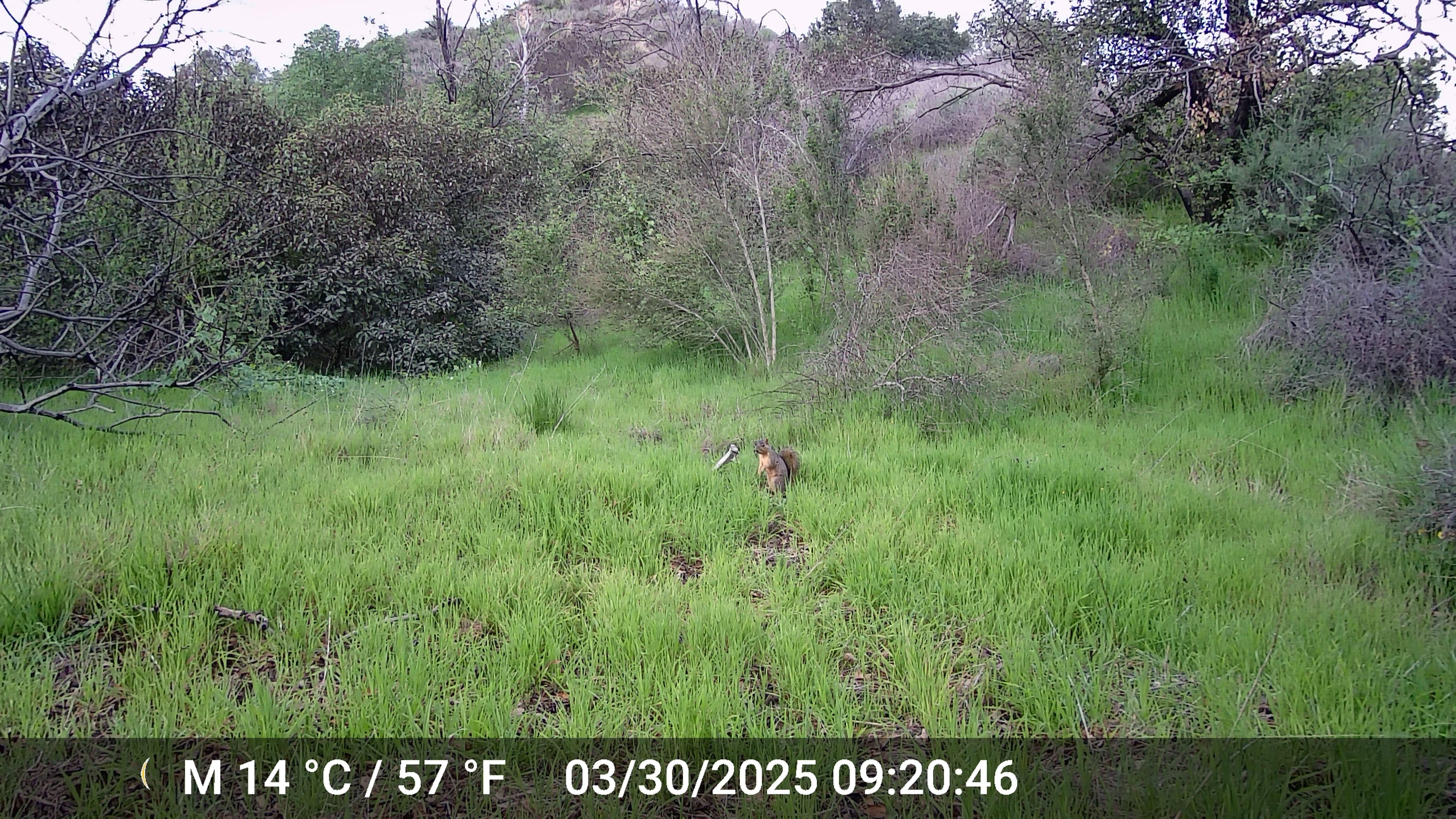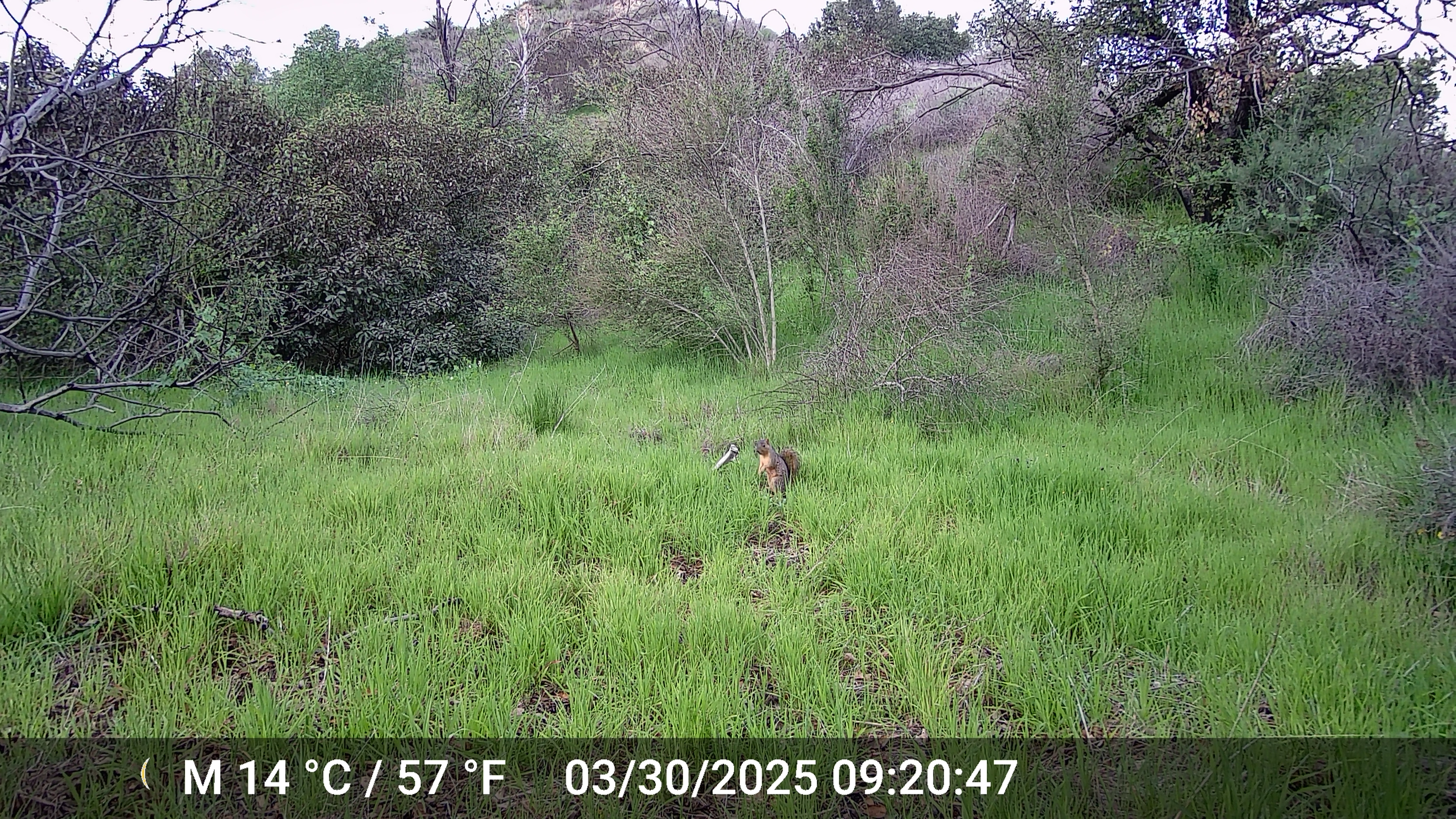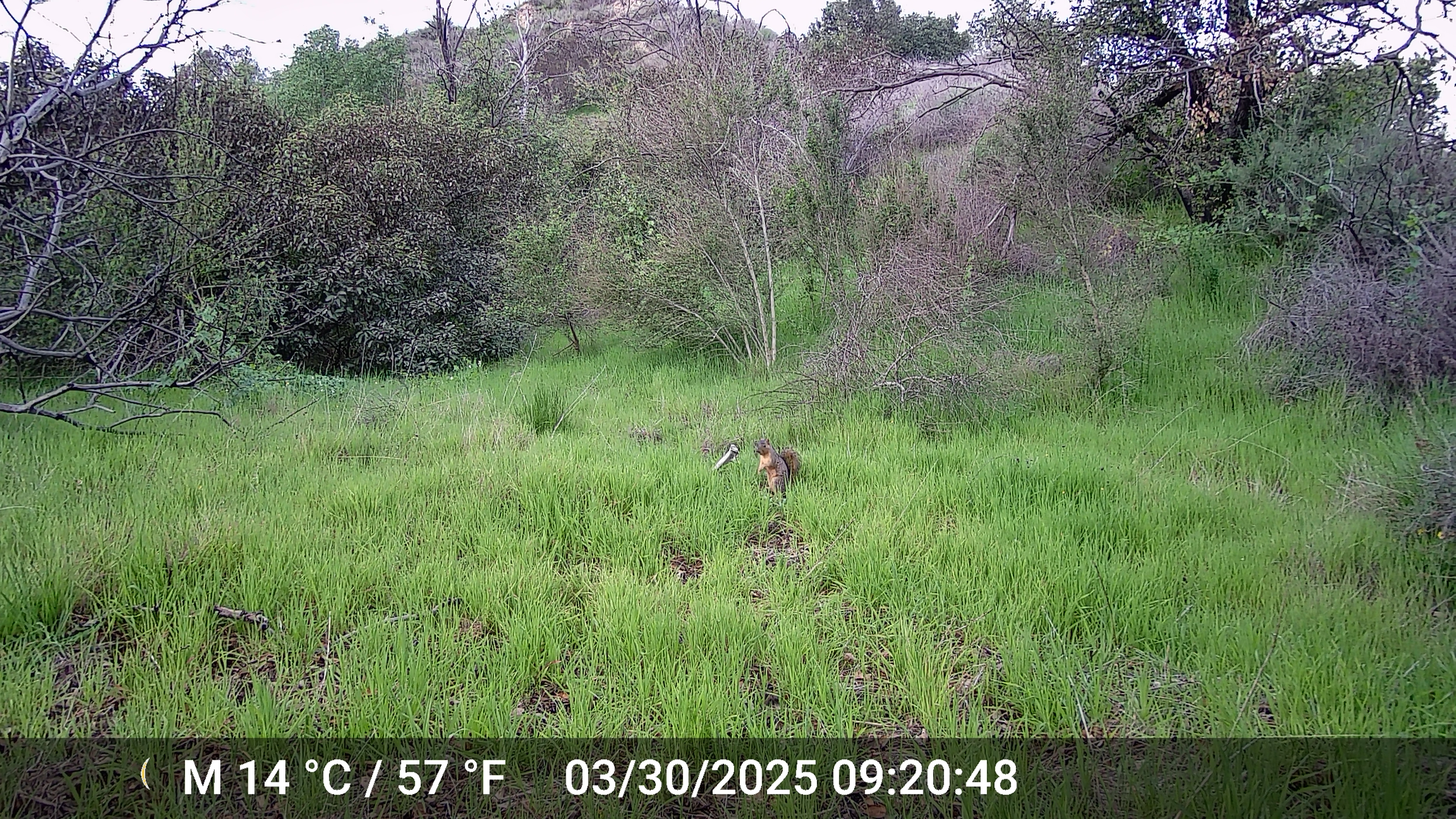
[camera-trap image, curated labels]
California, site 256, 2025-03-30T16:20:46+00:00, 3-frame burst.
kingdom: Animalia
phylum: Chordata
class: Mammalia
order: Rodentia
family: Sciuridae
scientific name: Sciuridae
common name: squirrel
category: unknown squirrel